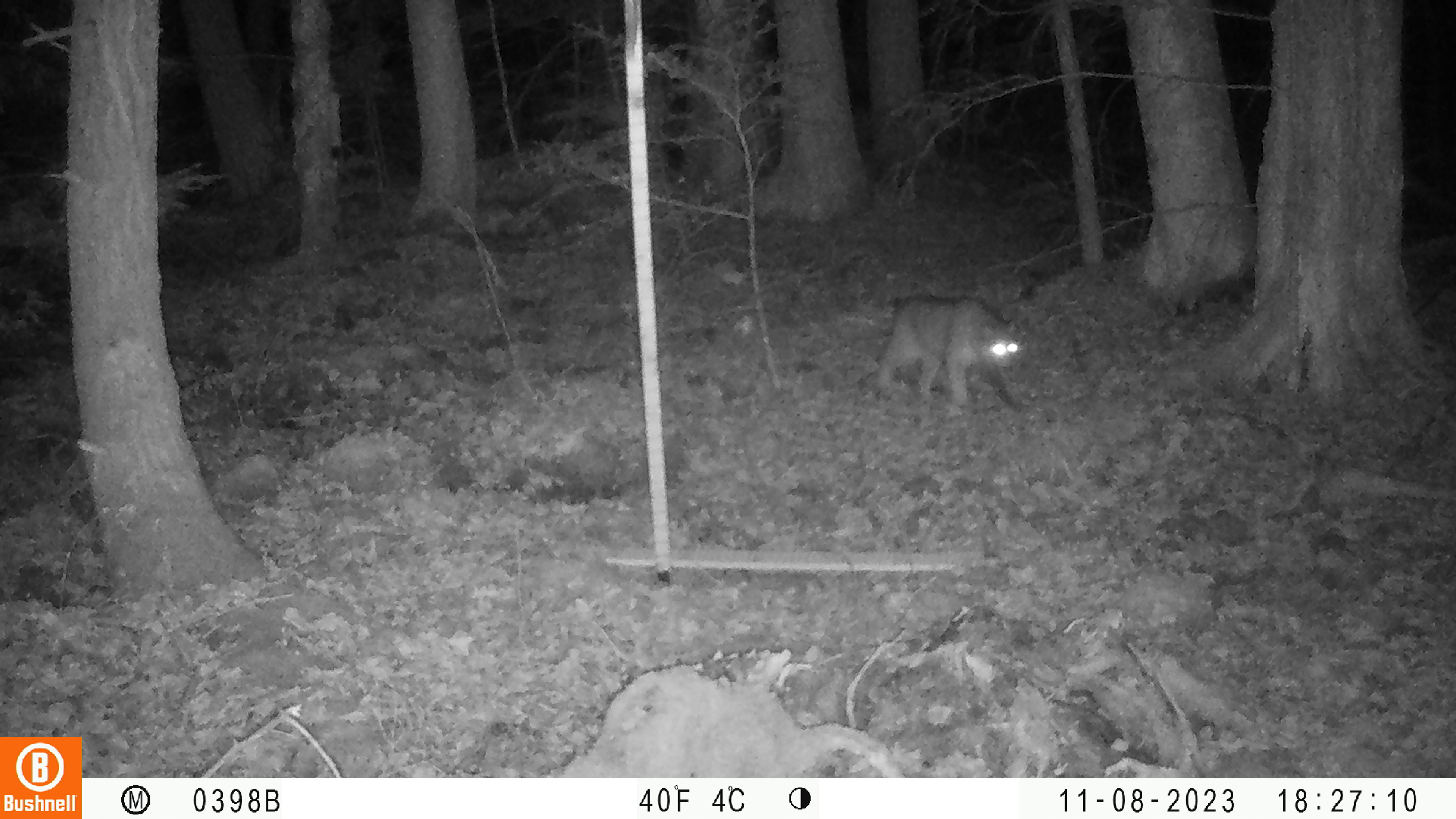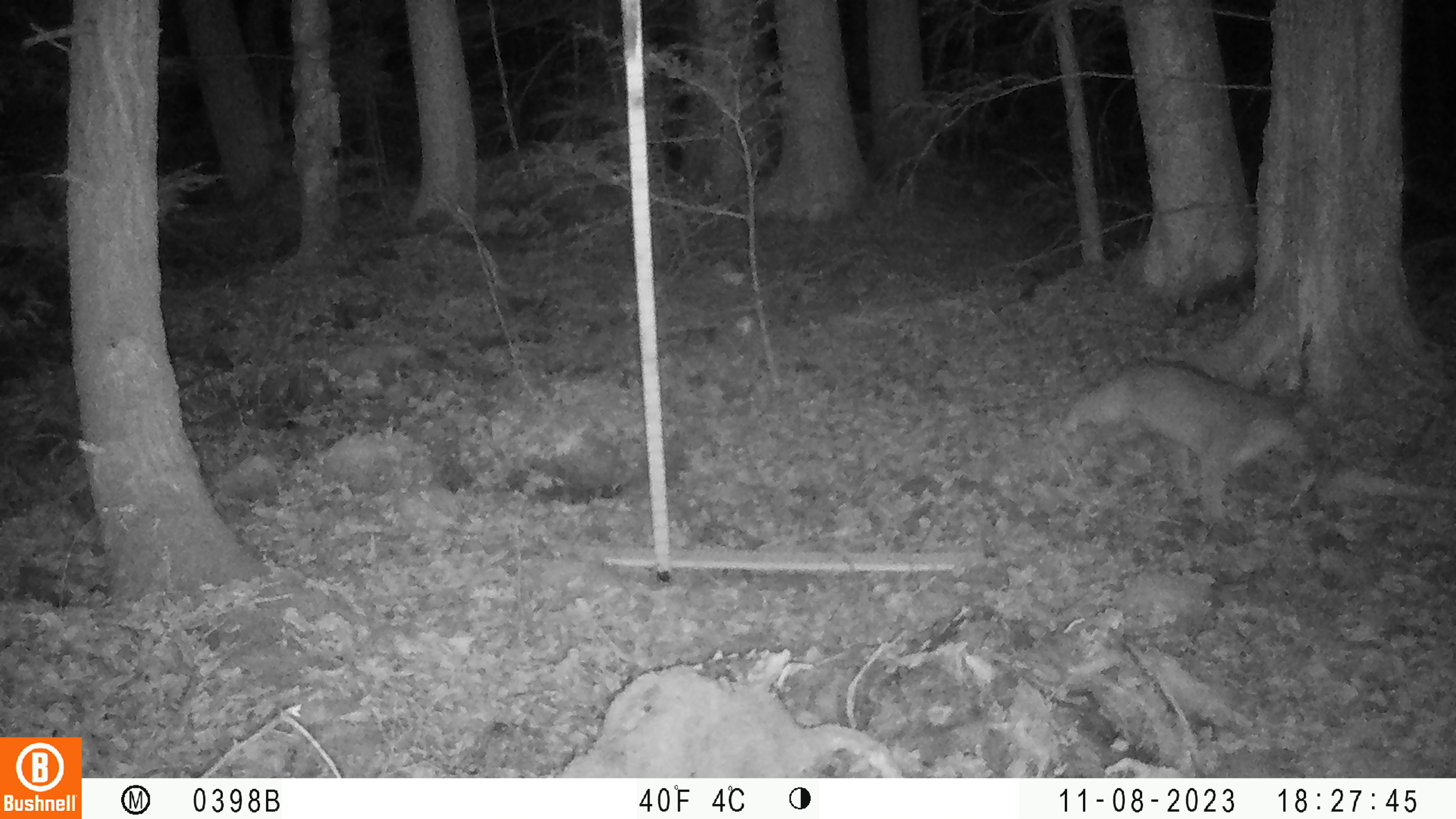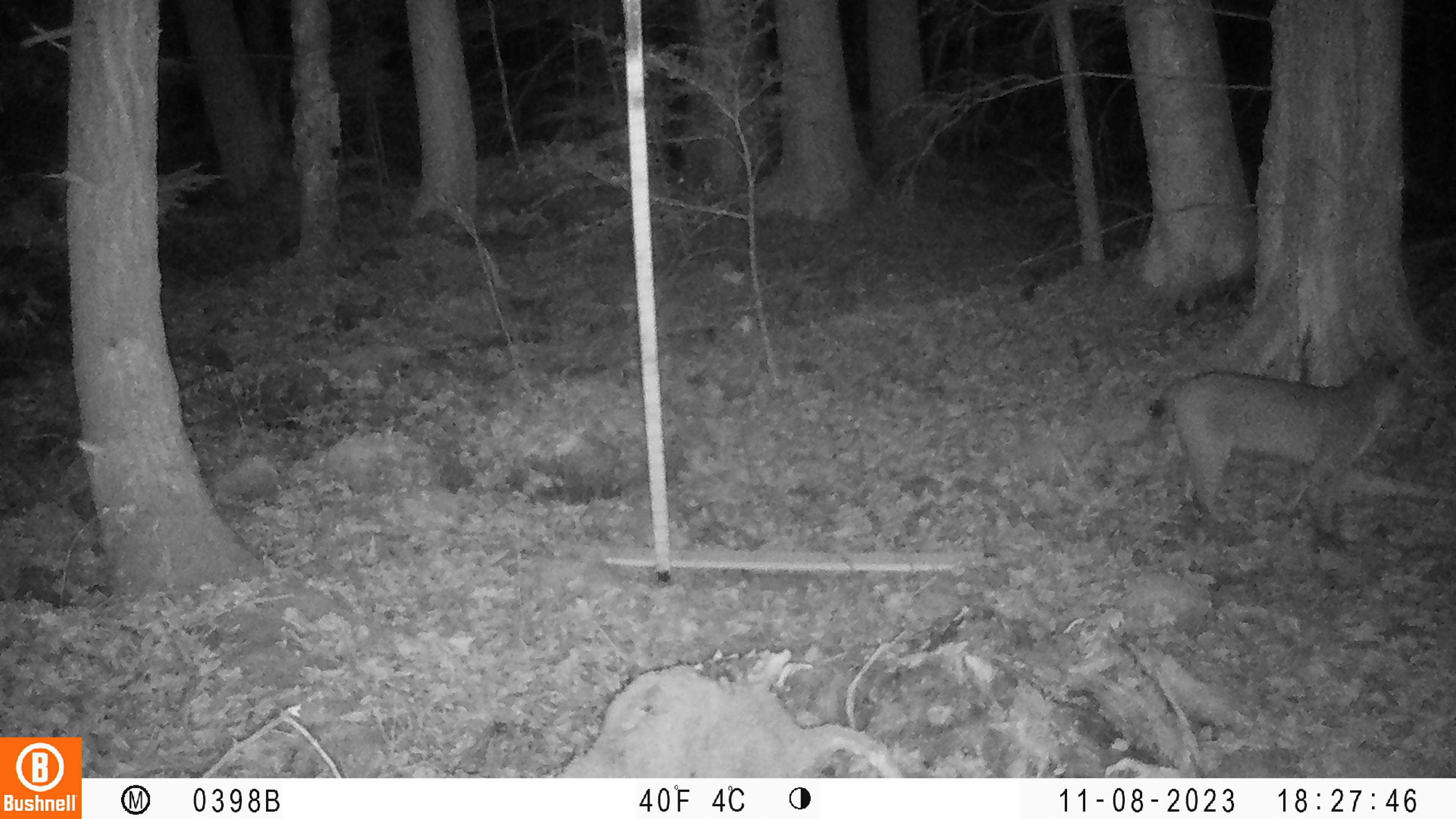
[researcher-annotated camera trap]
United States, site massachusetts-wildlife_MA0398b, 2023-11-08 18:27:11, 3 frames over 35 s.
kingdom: Animalia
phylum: Chordata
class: Mammalia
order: Carnivora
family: Felidae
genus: Lynx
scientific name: Lynx rufus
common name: bobcat